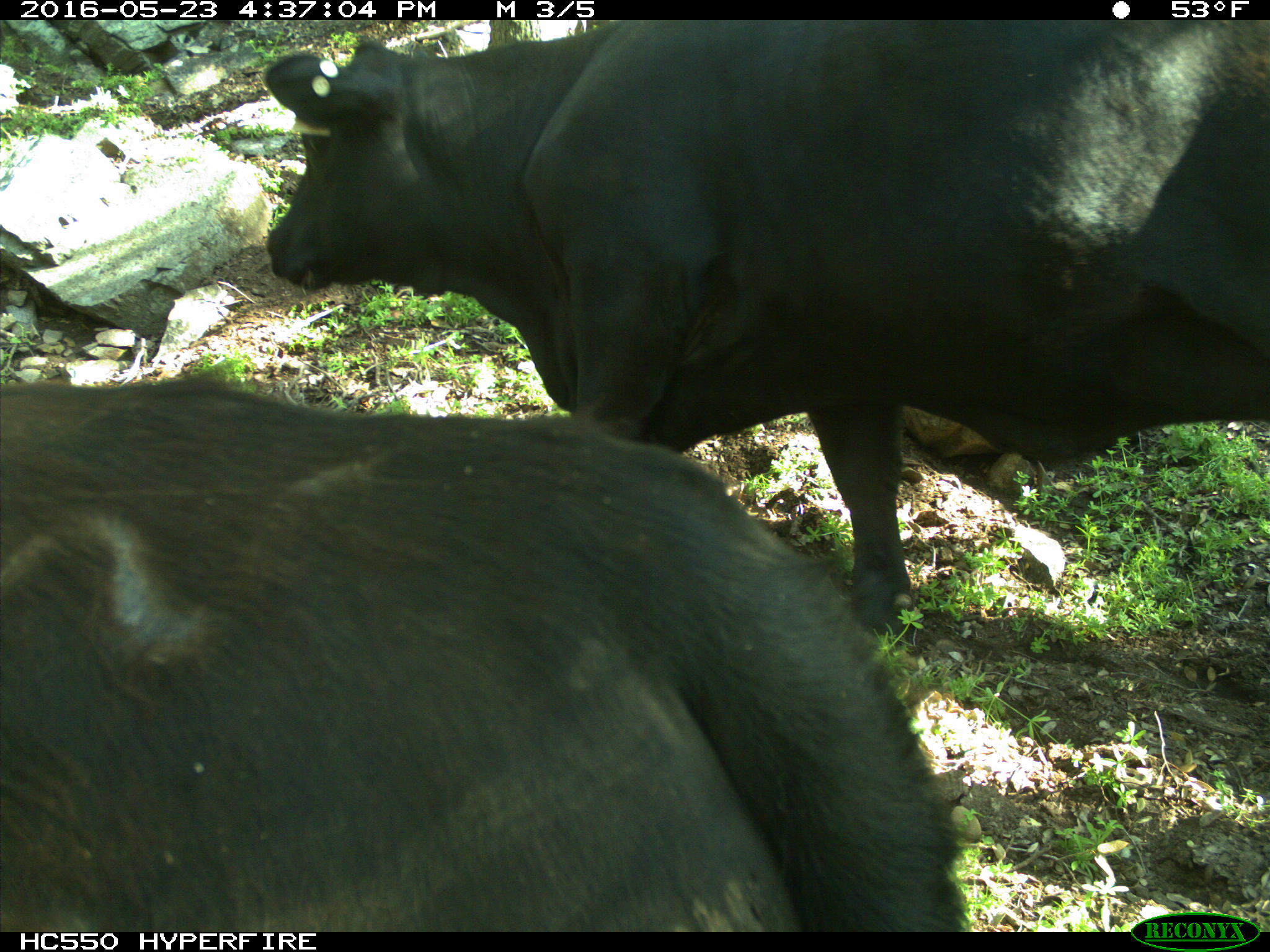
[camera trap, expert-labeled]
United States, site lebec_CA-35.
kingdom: Animalia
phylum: Chordata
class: Mammalia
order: Artiodactyla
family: Bovidae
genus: Bos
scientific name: Bos taurus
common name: domestic cow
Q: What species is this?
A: Bos taurus (domestic cow).